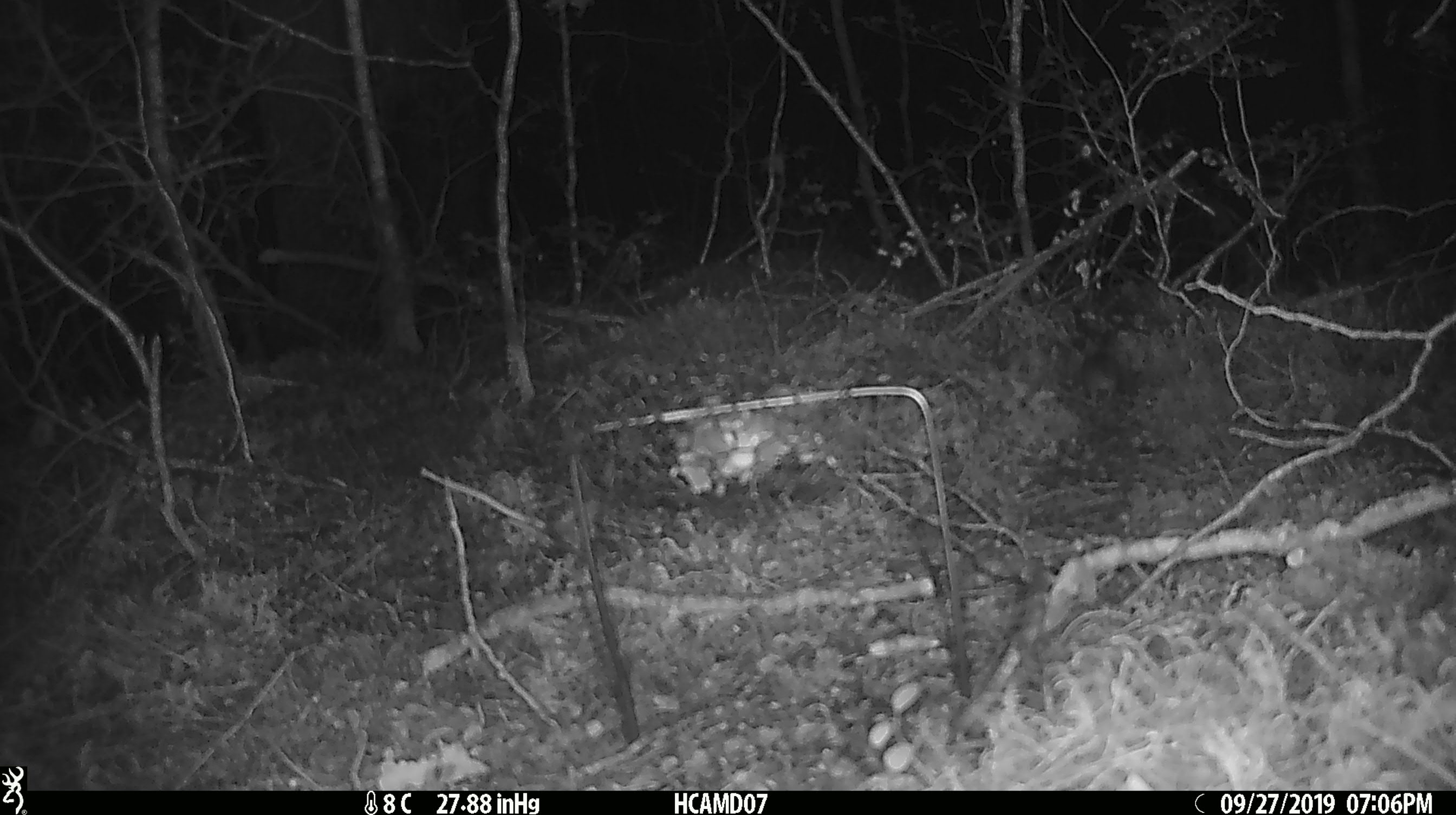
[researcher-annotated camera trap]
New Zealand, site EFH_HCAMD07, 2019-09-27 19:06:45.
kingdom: Animalia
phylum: Chordata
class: Mammalia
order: Rodentia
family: Muridae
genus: Mus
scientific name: Mus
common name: mouse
Mouse (Mus).